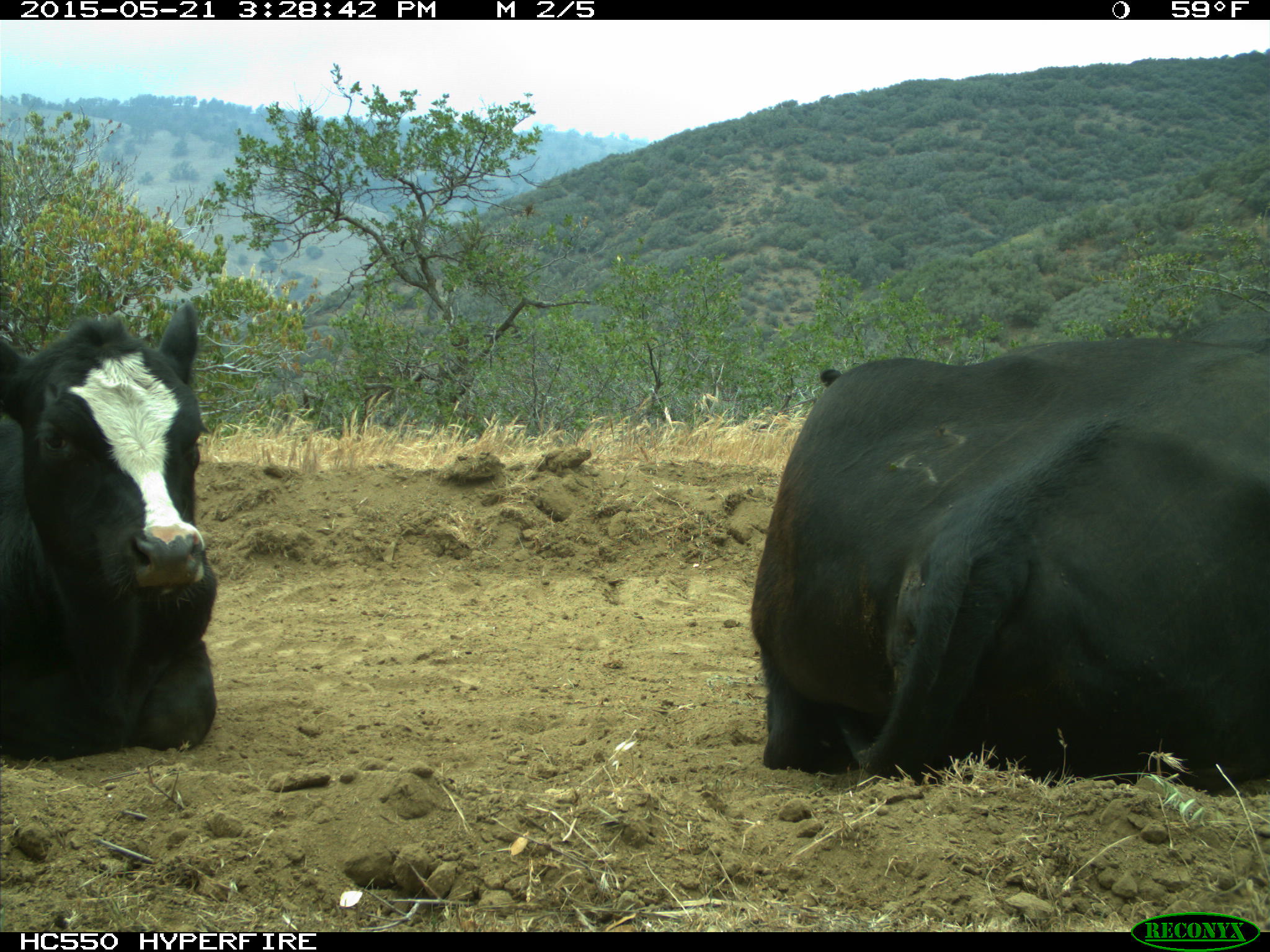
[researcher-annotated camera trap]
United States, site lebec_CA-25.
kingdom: Animalia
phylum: Chordata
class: Mammalia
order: Artiodactyla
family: Bovidae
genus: Bos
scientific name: Bos taurus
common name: domestic cow